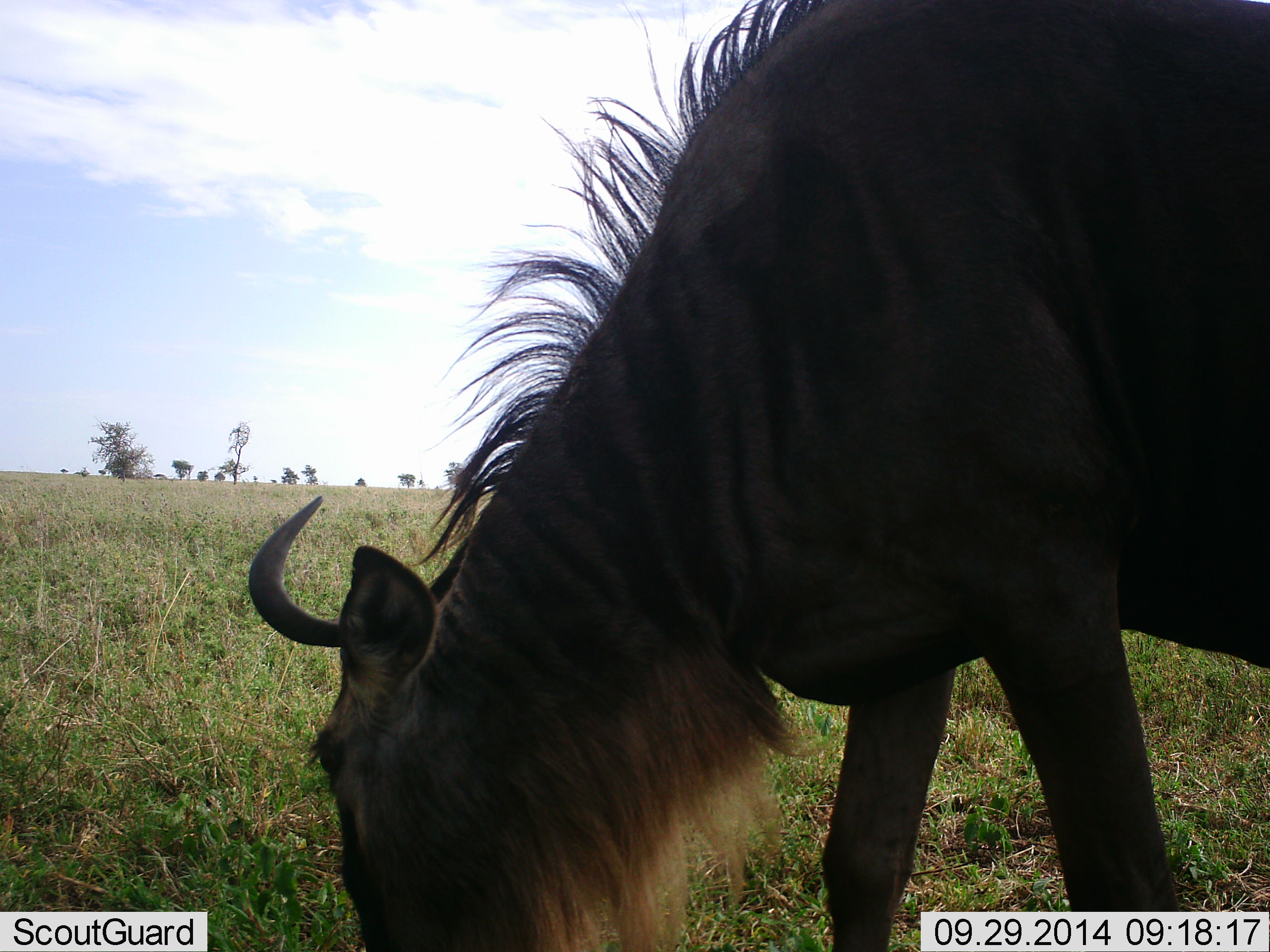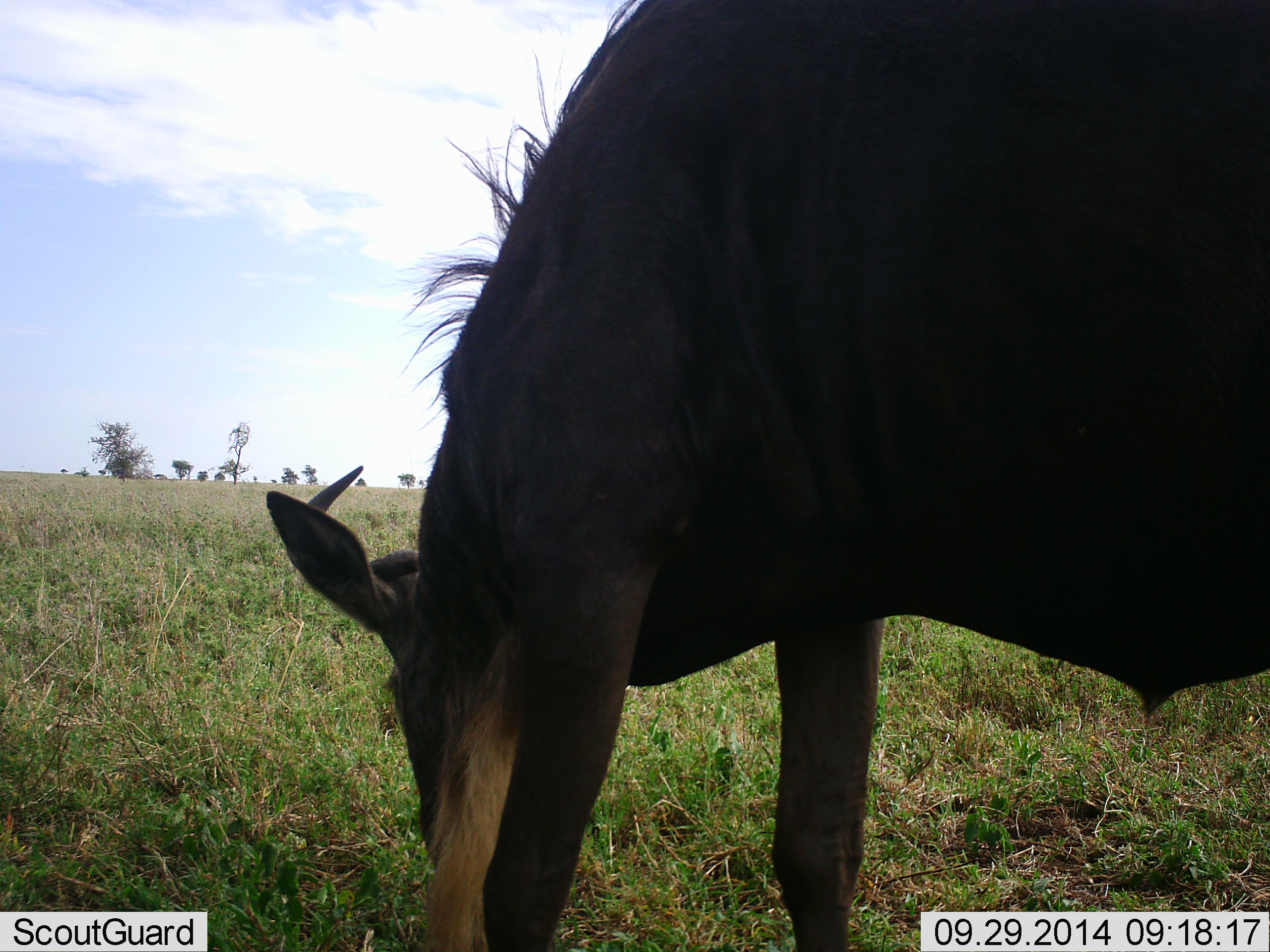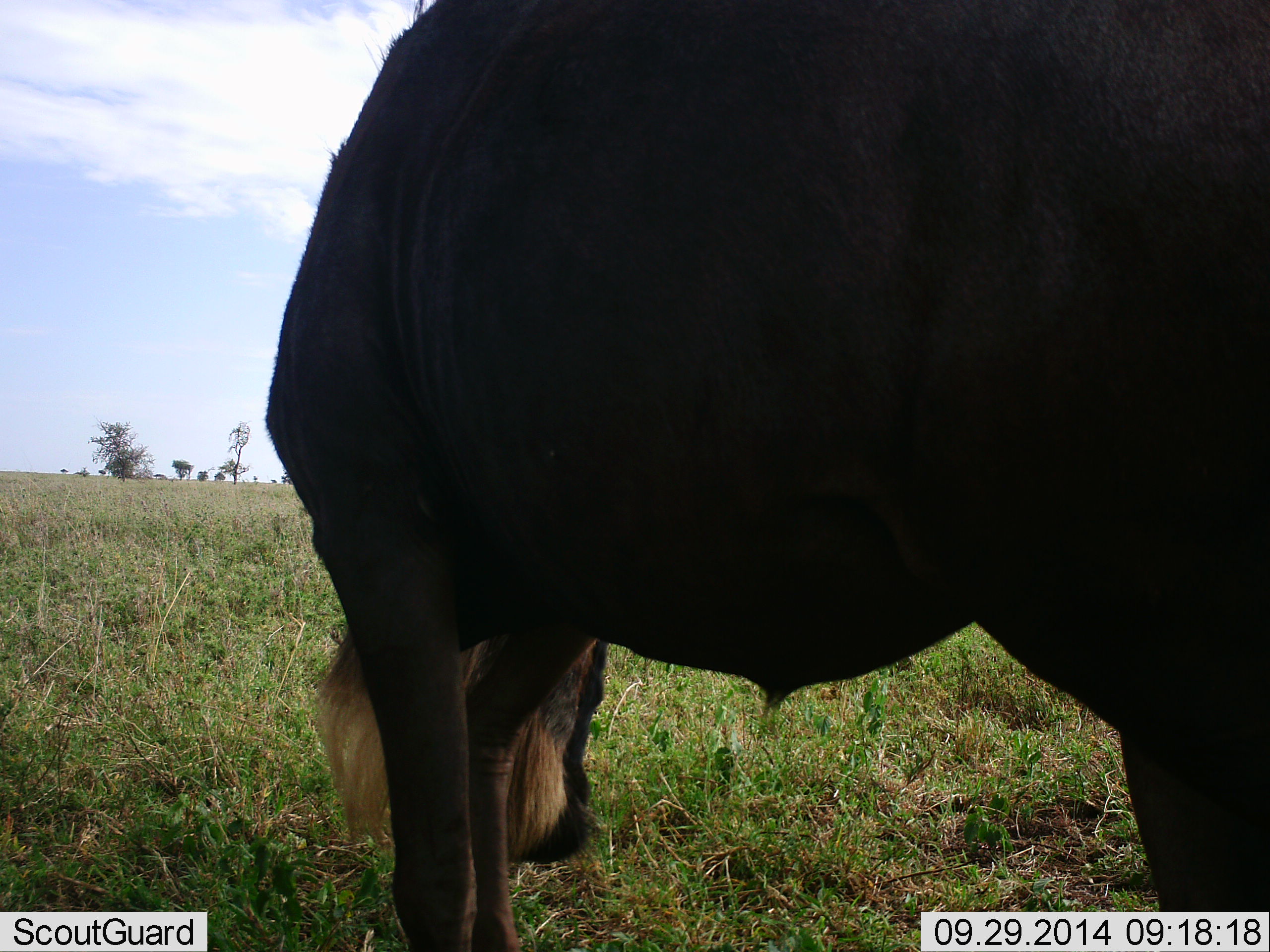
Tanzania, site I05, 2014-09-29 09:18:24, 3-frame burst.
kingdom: Animalia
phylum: Chordata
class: Mammalia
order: Artiodactyla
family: Bovidae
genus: Connochaetes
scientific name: Connochaetes taurinus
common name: blue wildebeest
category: wildebeest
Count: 1.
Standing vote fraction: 30%.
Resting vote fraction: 0%.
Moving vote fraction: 0%.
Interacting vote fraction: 0%.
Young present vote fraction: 0%.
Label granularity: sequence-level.